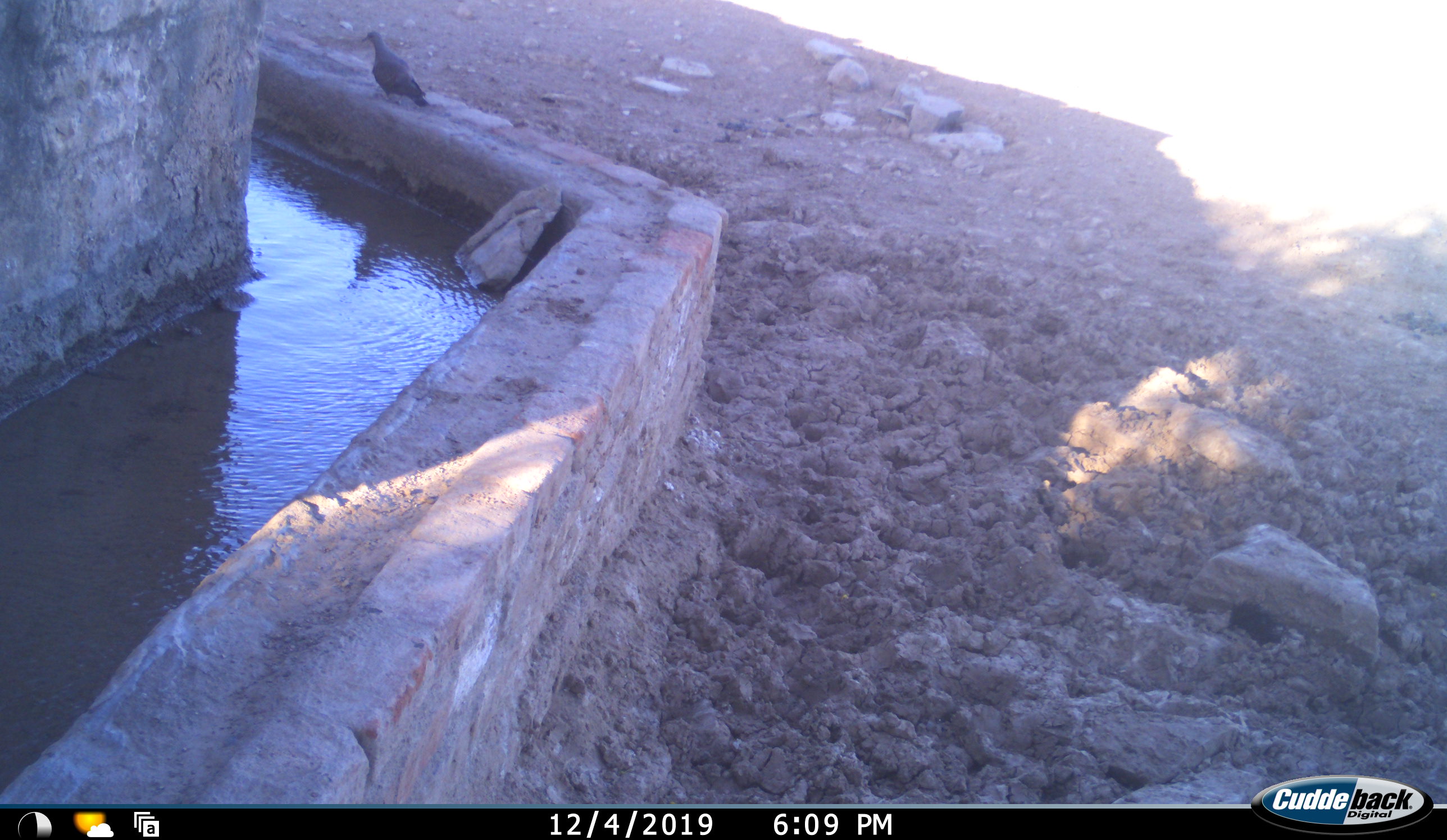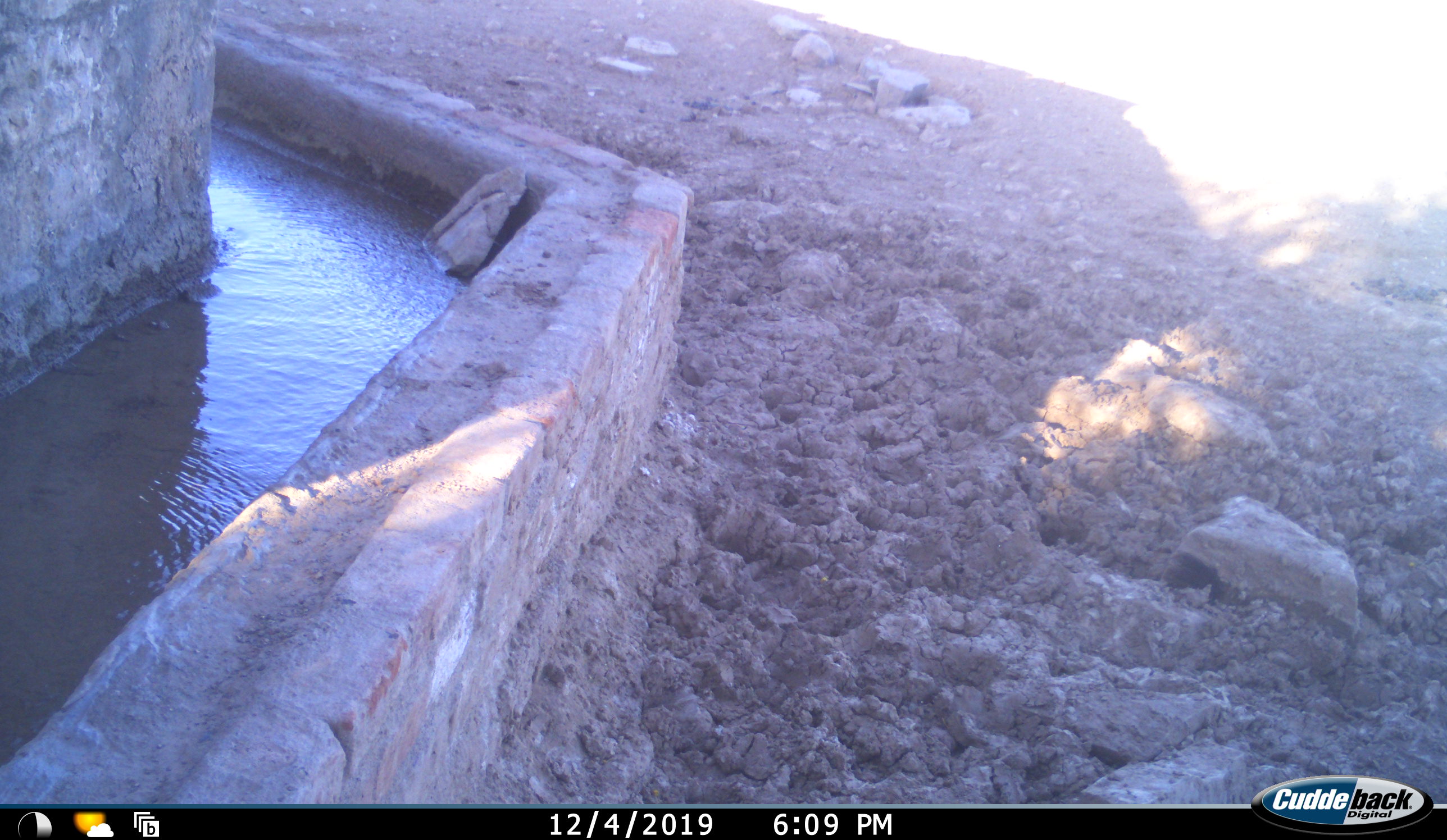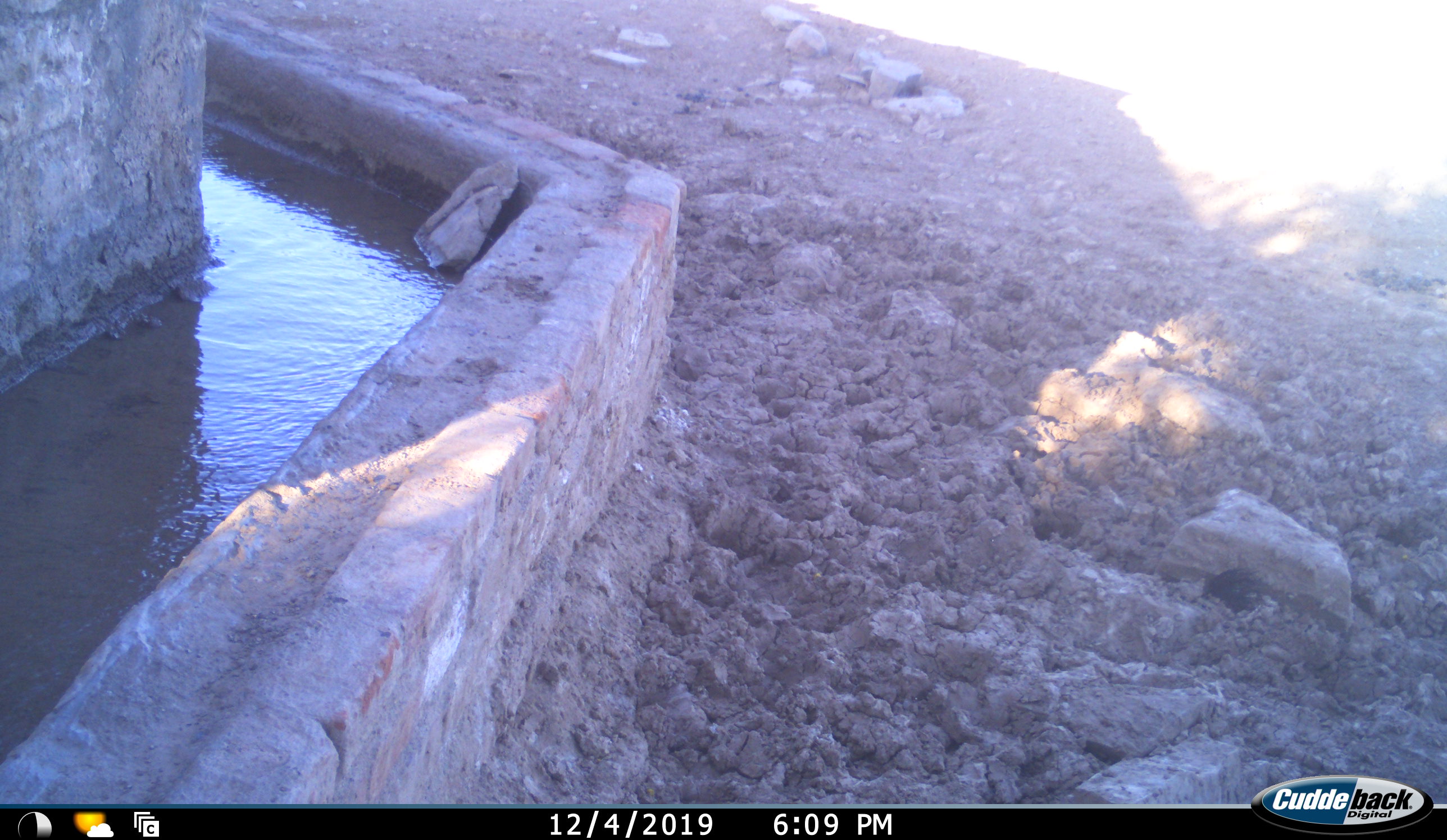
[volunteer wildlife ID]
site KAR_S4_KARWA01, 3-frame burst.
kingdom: Animalia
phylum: Chordata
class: Aves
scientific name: Aves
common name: bird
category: birdother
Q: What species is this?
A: Birdother (bird) (Aves).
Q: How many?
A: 1.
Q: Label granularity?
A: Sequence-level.